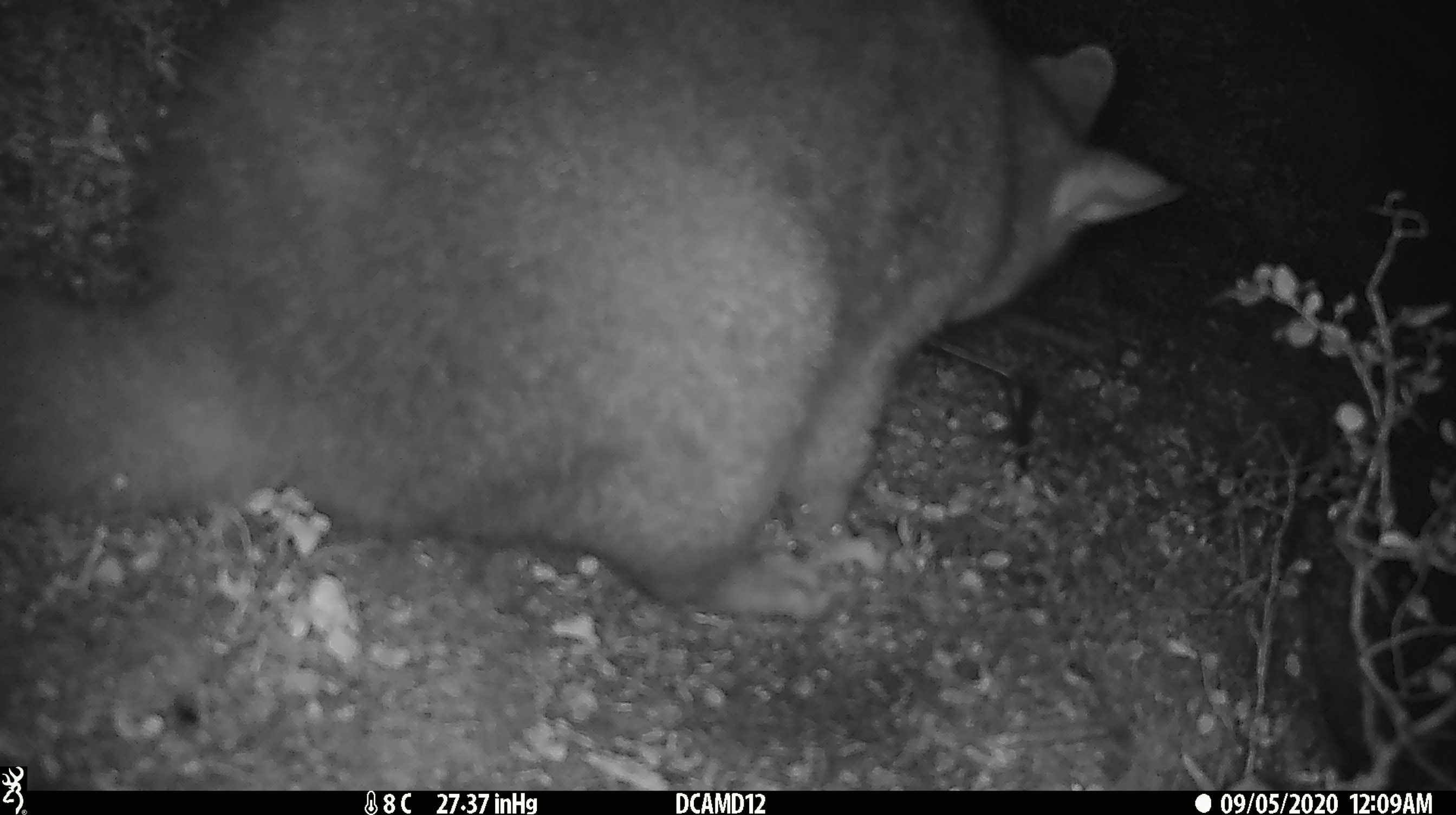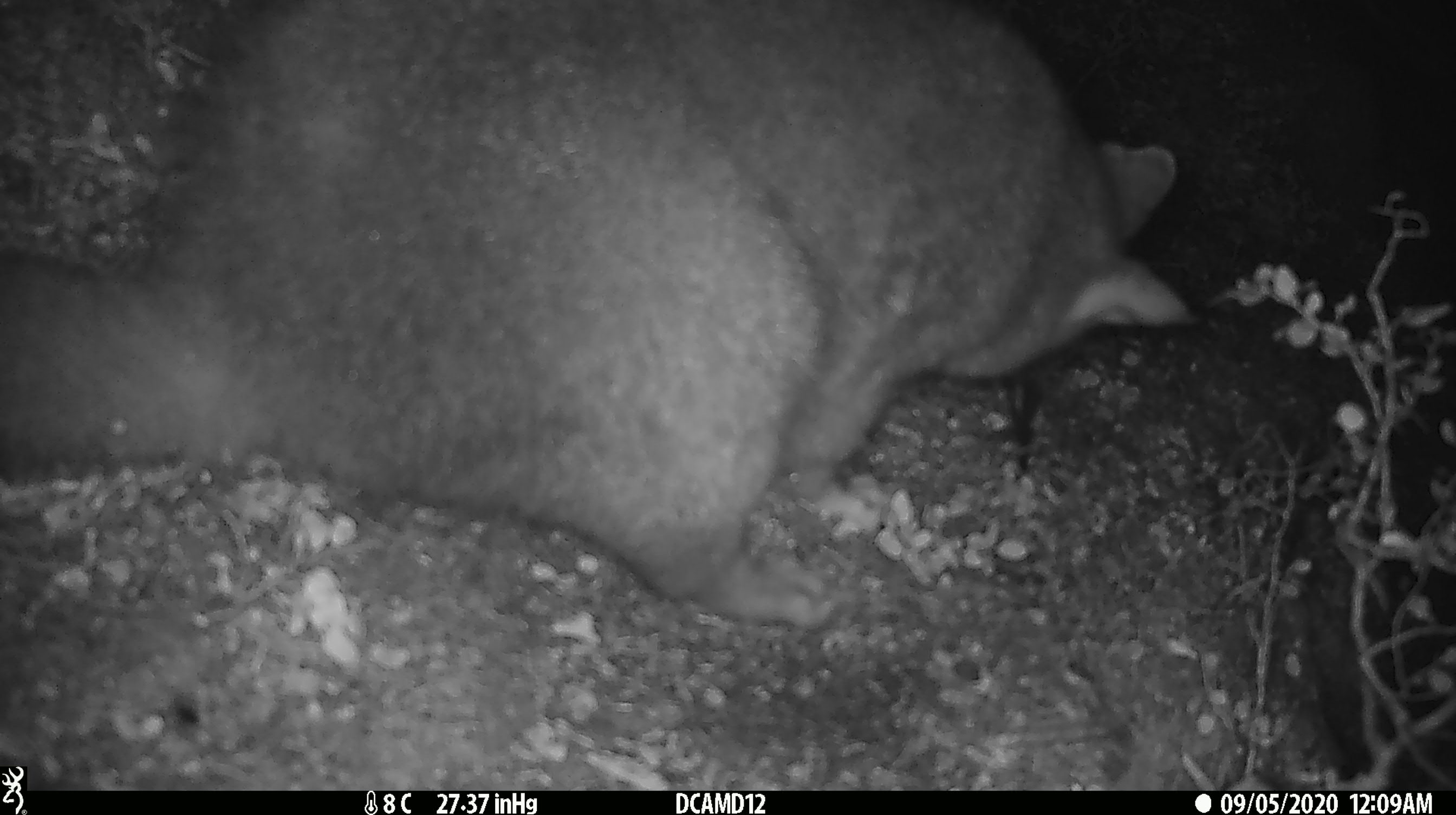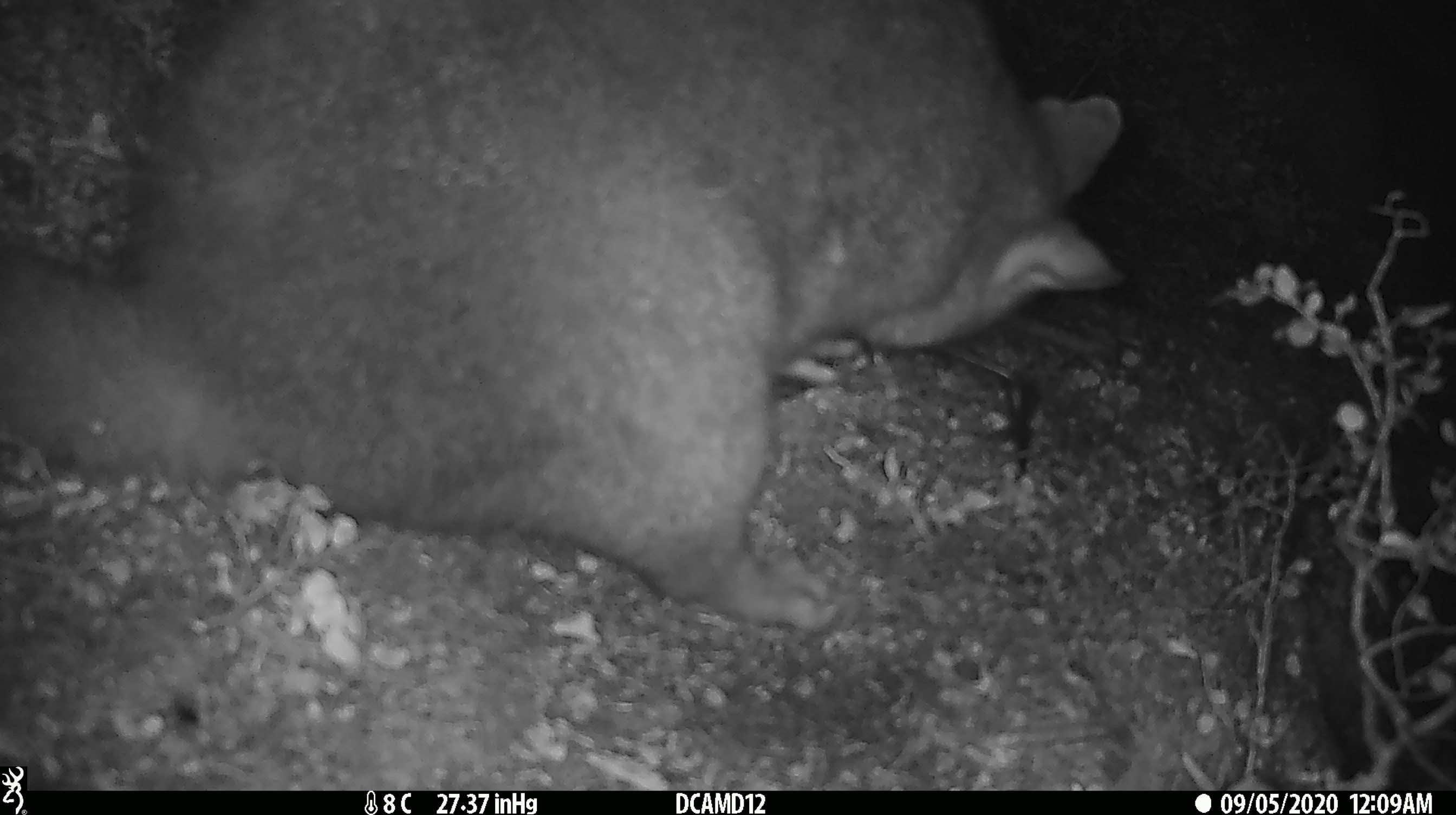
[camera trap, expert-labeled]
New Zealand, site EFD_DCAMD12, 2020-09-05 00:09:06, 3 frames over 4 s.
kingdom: Animalia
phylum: Chordata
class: Mammalia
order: Diprotodontia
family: Phalangeridae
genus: Trichosurus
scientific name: Trichosurus vulpecula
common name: common brushtail possum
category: possum